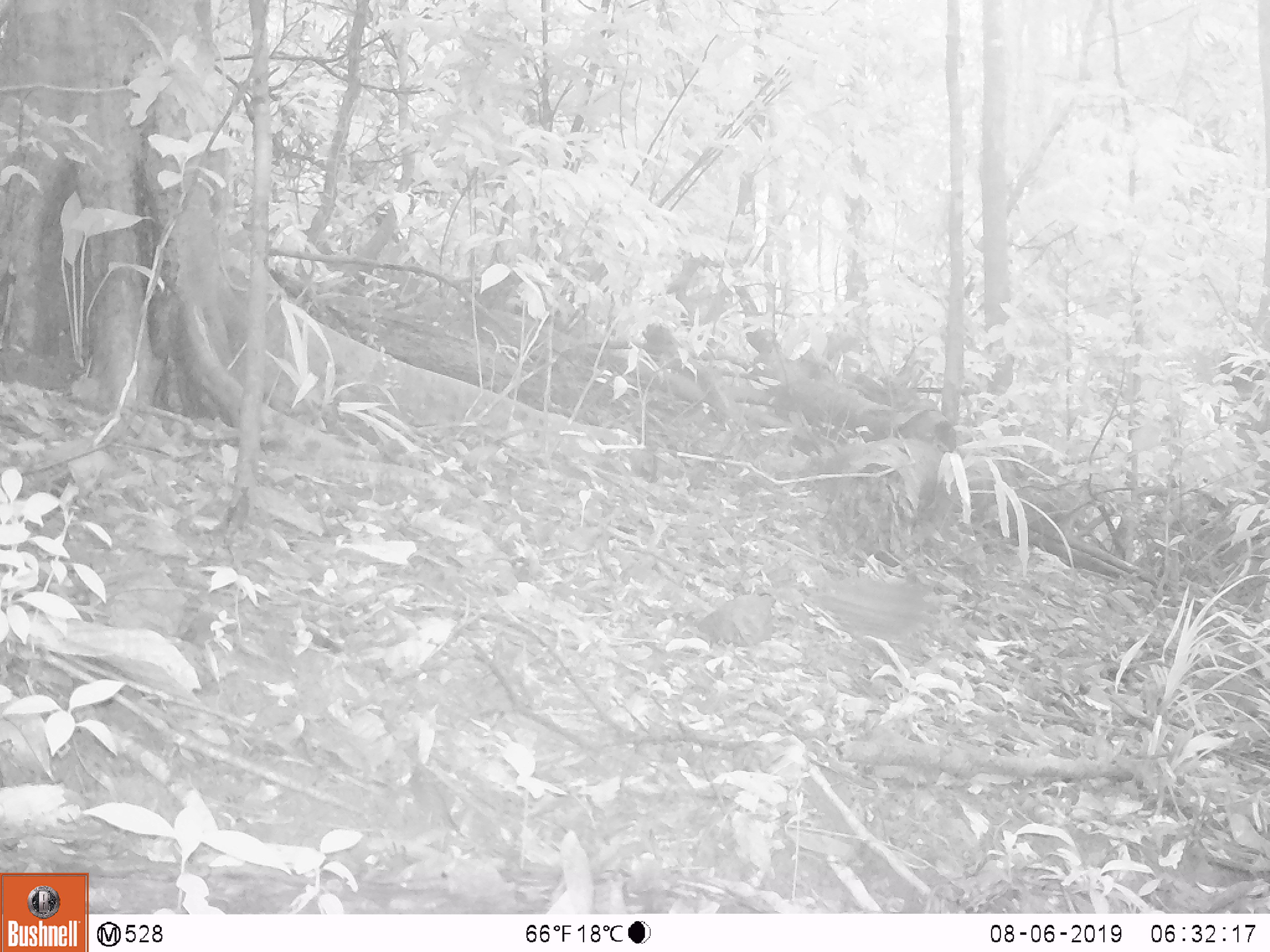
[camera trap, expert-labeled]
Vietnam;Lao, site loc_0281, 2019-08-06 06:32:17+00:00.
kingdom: Animalia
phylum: Chordata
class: Aves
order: Galliformes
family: Phasianidae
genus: Polyplectron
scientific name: Polyplectron bicalcaratum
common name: gray peacock-pheasant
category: grey peacock pheasant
Grey peacock pheasant (gray peacock-pheasant) (Polyplectron bicalcaratum). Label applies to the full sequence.